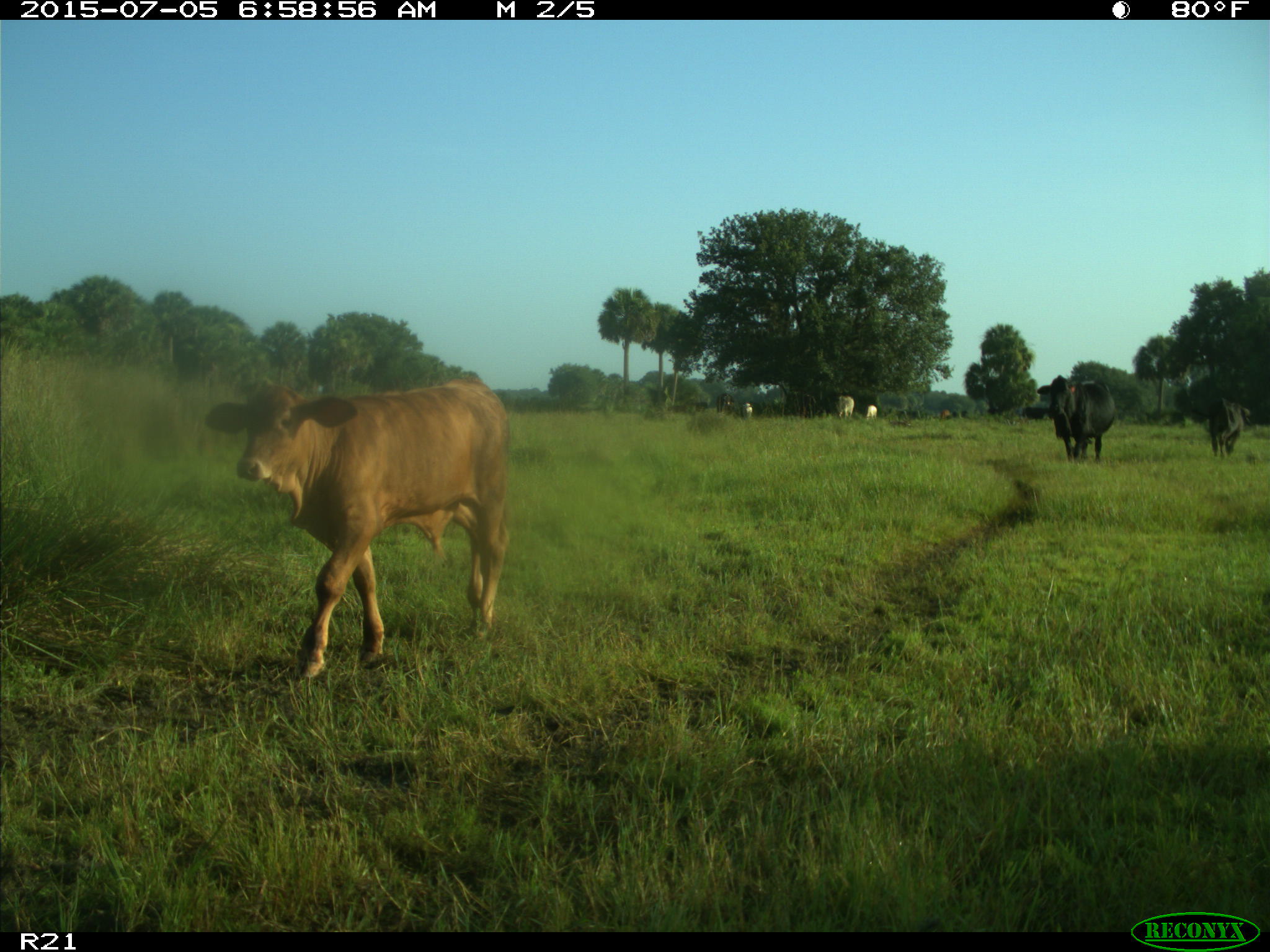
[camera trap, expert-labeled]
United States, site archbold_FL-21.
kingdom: Animalia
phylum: Chordata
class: Mammalia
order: Artiodactyla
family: Bovidae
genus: Bos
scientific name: Bos taurus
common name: domestic cow